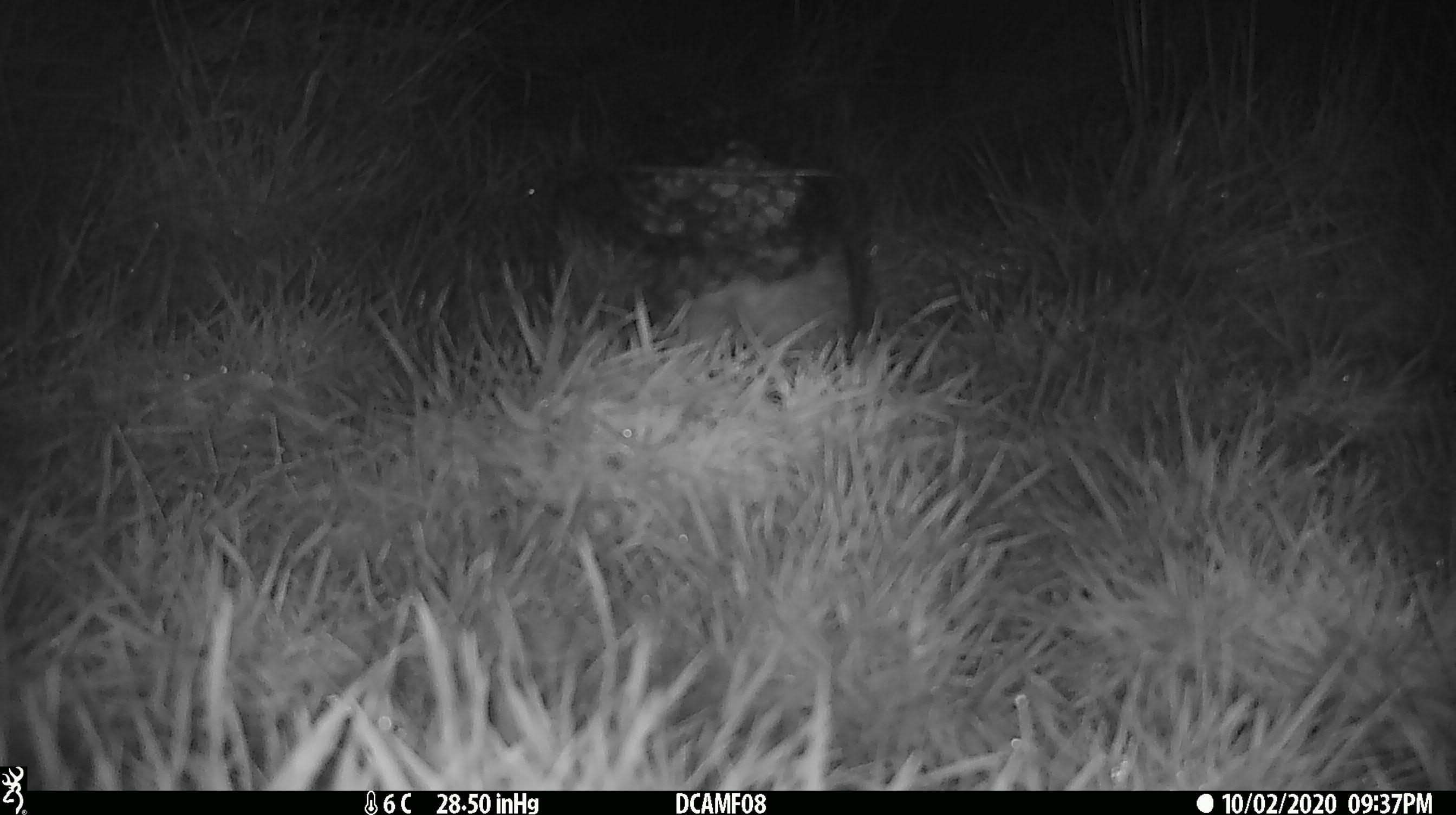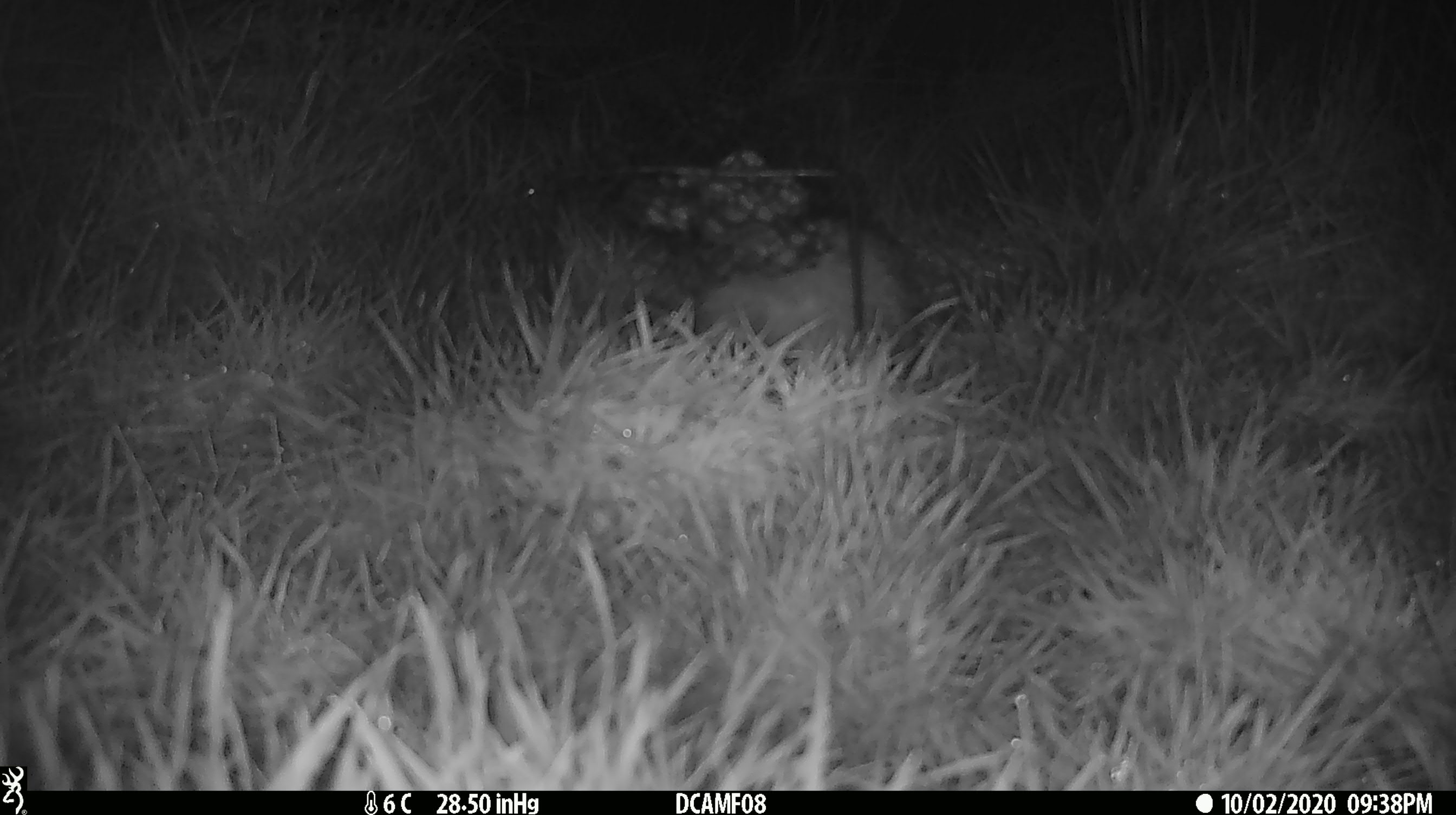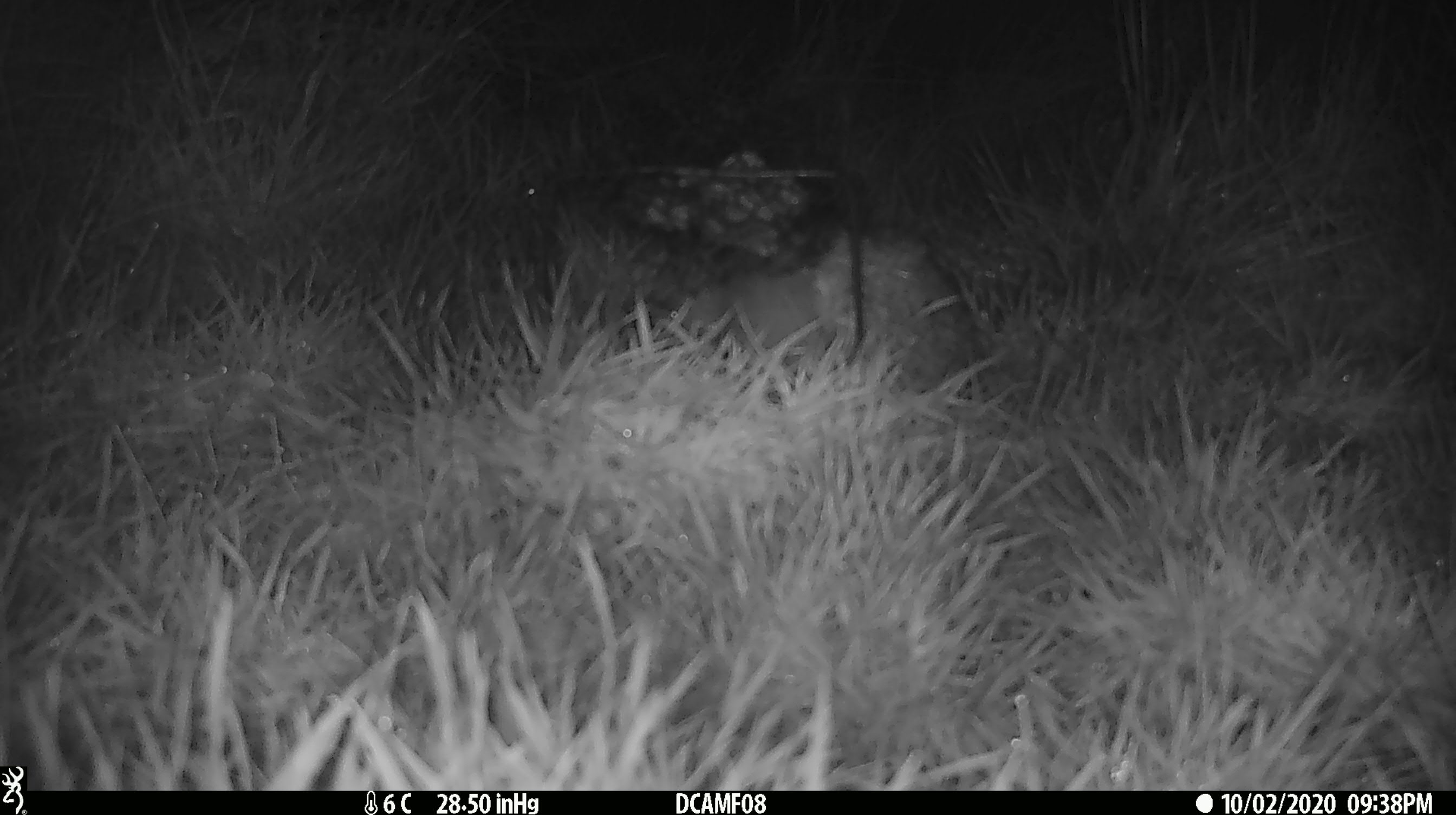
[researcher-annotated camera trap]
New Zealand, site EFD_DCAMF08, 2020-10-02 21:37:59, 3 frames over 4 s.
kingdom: Animalia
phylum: Chordata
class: Mammalia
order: Eulipotyphla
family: Erinaceidae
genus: Erinaceus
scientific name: Erinaceus europaeus europaeus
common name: european hedgehog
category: hedgehog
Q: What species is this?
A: Hedgehog (european hedgehog) (Erinaceus europaeus europaeus).